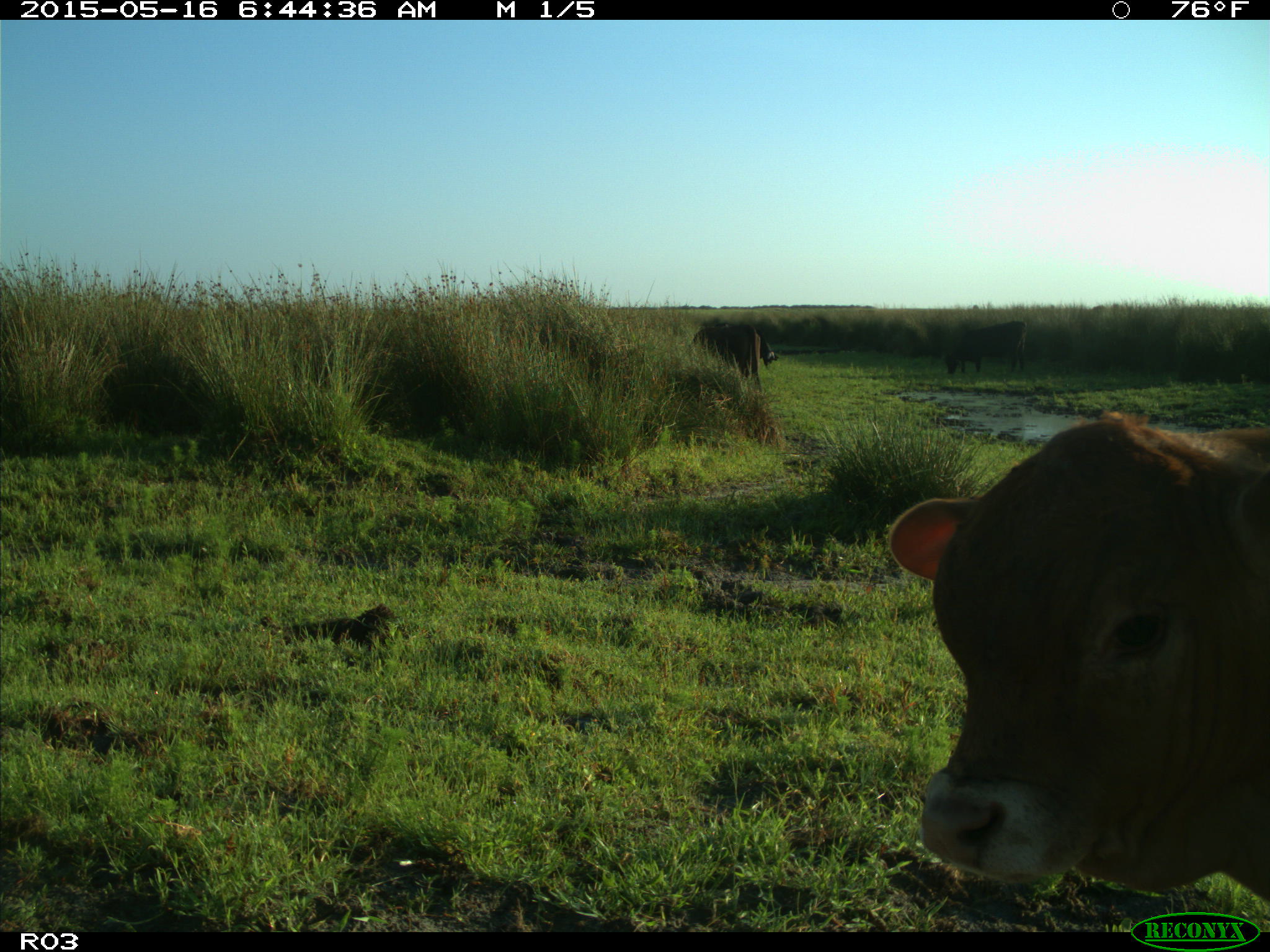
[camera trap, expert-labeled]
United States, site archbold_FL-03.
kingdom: Animalia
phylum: Chordata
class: Mammalia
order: Artiodactyla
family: Bovidae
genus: Bos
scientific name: Bos taurus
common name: domestic cow